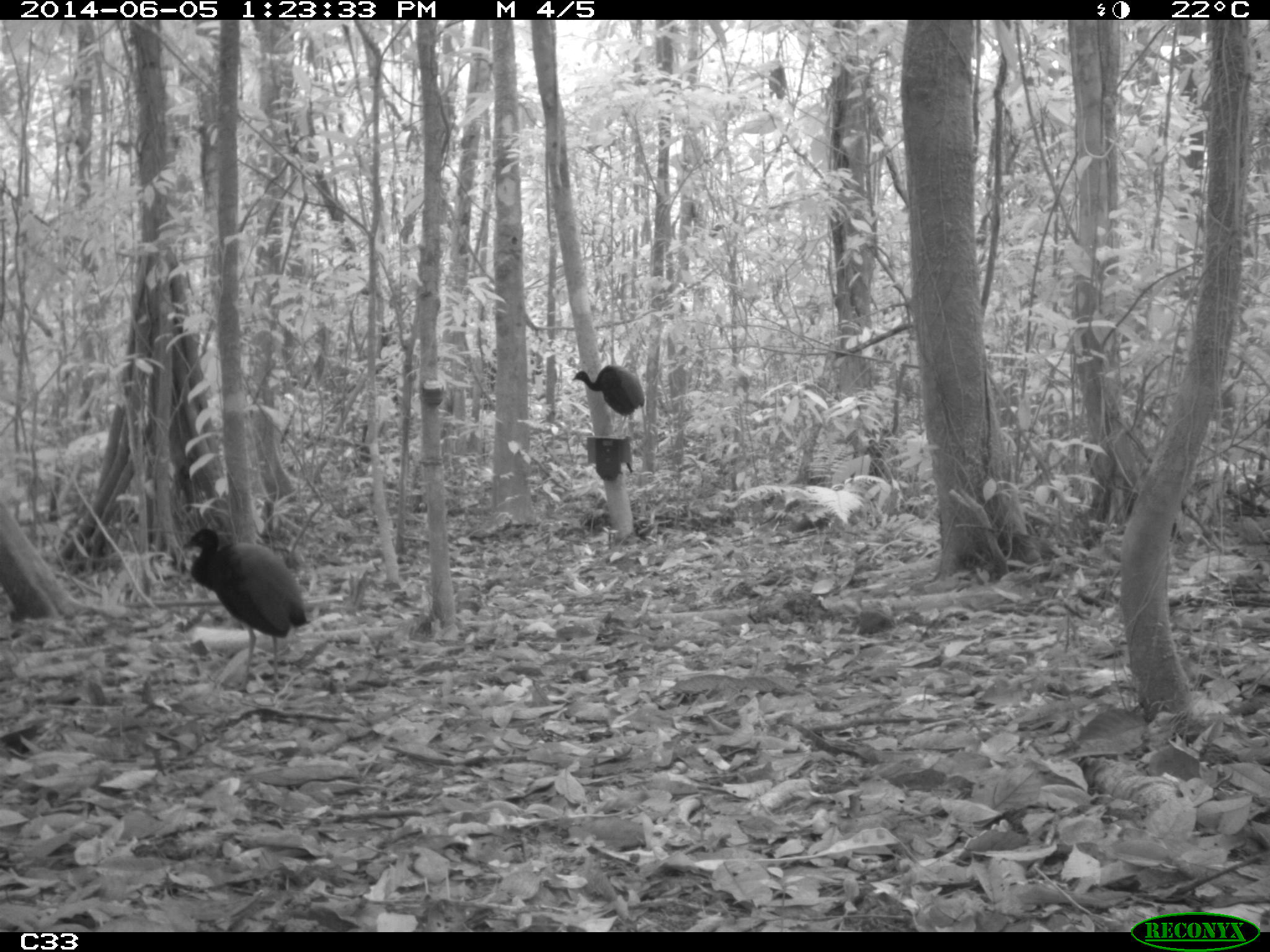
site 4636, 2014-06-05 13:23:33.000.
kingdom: Animalia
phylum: Chordata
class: Aves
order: Gruiformes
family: Psophiidae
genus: Psophia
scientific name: Psophia crepitans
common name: gray-winged trumpeter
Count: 6.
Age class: adult.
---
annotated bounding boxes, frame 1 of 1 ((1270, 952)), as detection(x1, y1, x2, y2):
psophia crepitans: detection(179, 526, 314, 699); detection(572, 363, 649, 434)